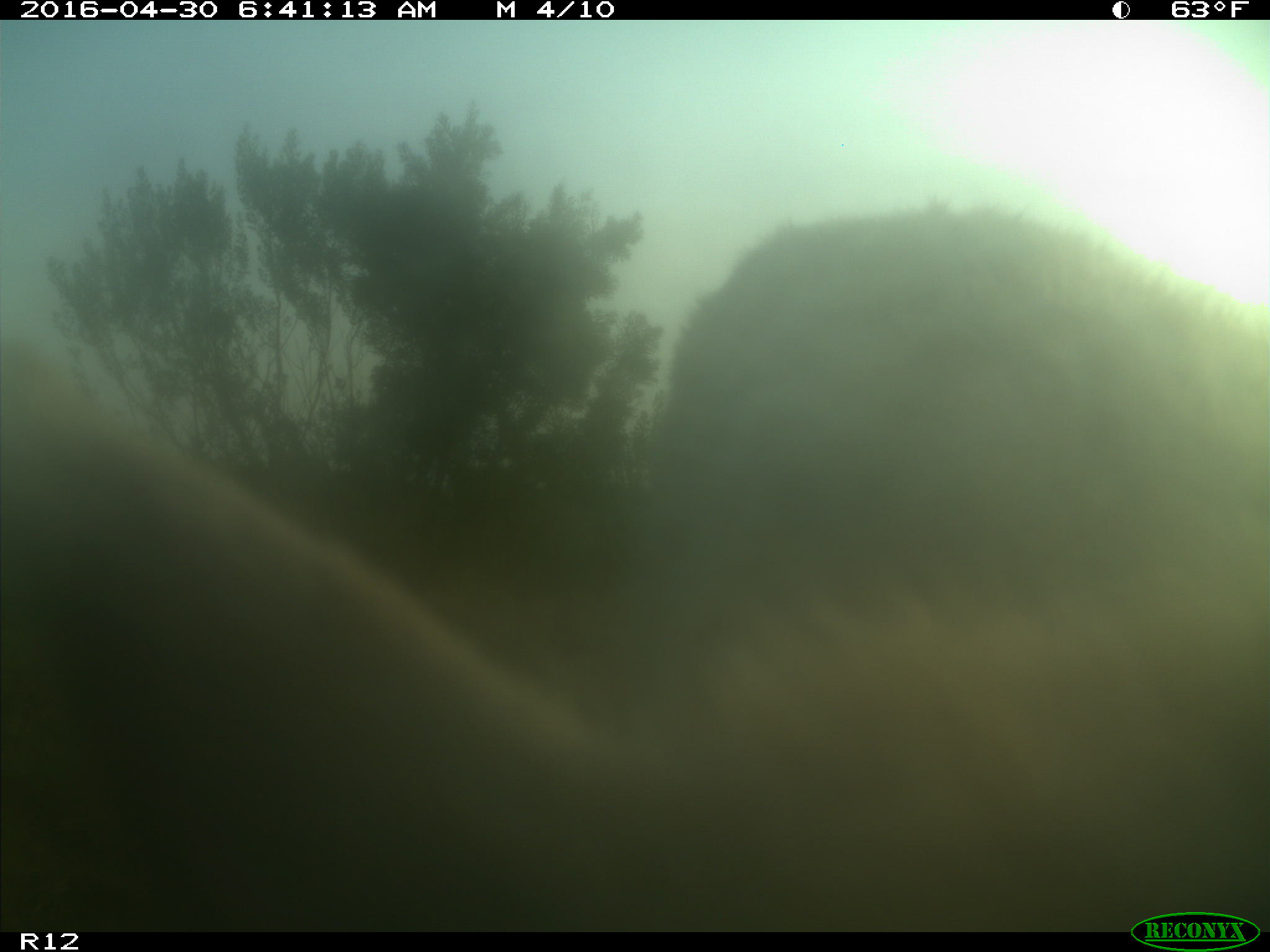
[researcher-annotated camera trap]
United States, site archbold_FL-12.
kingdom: Animalia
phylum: Chordata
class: Mammalia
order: Artiodactyla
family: Bovidae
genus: Bos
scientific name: Bos taurus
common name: domestic cow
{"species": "Bos taurus (domestic cow)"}